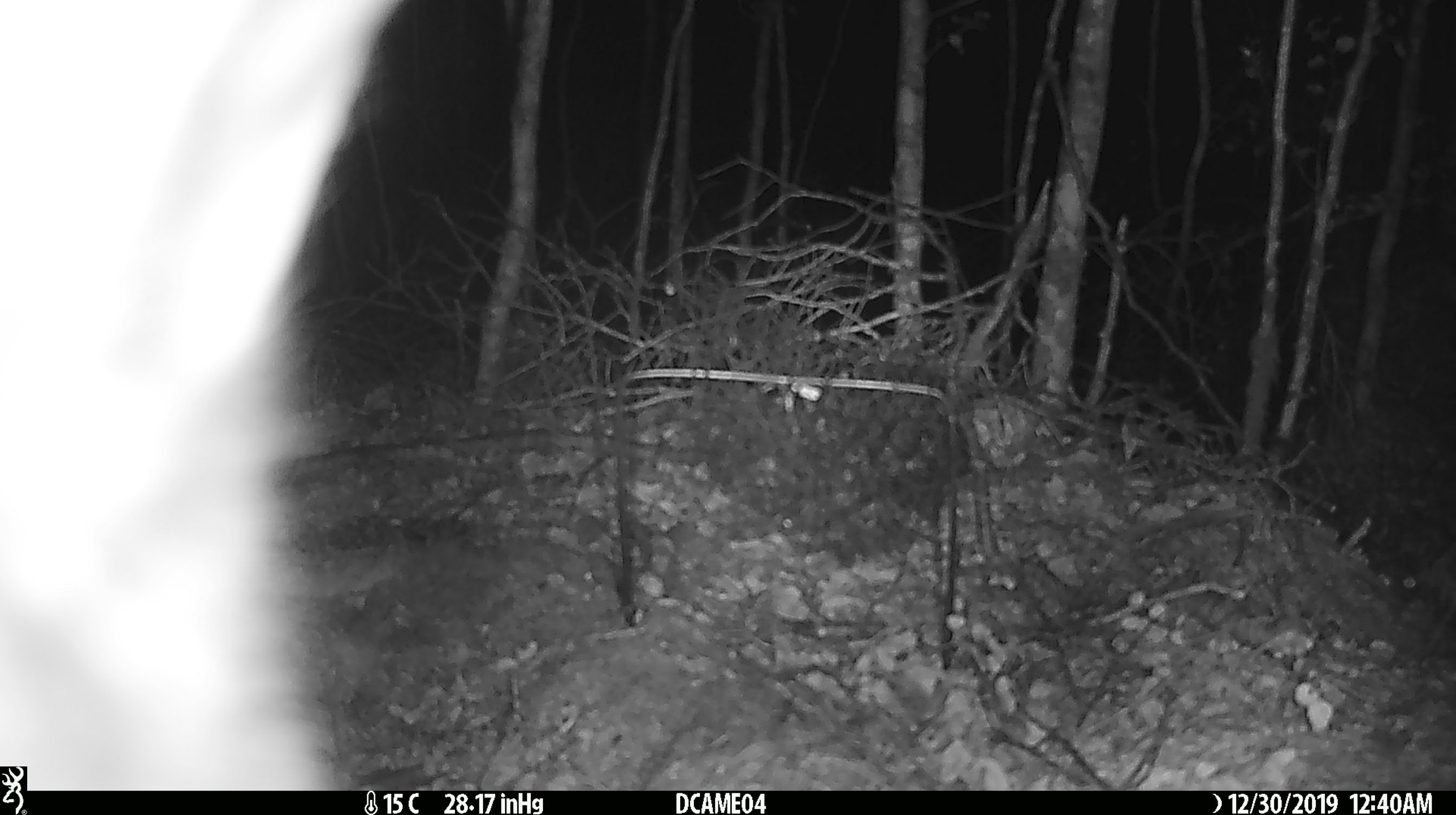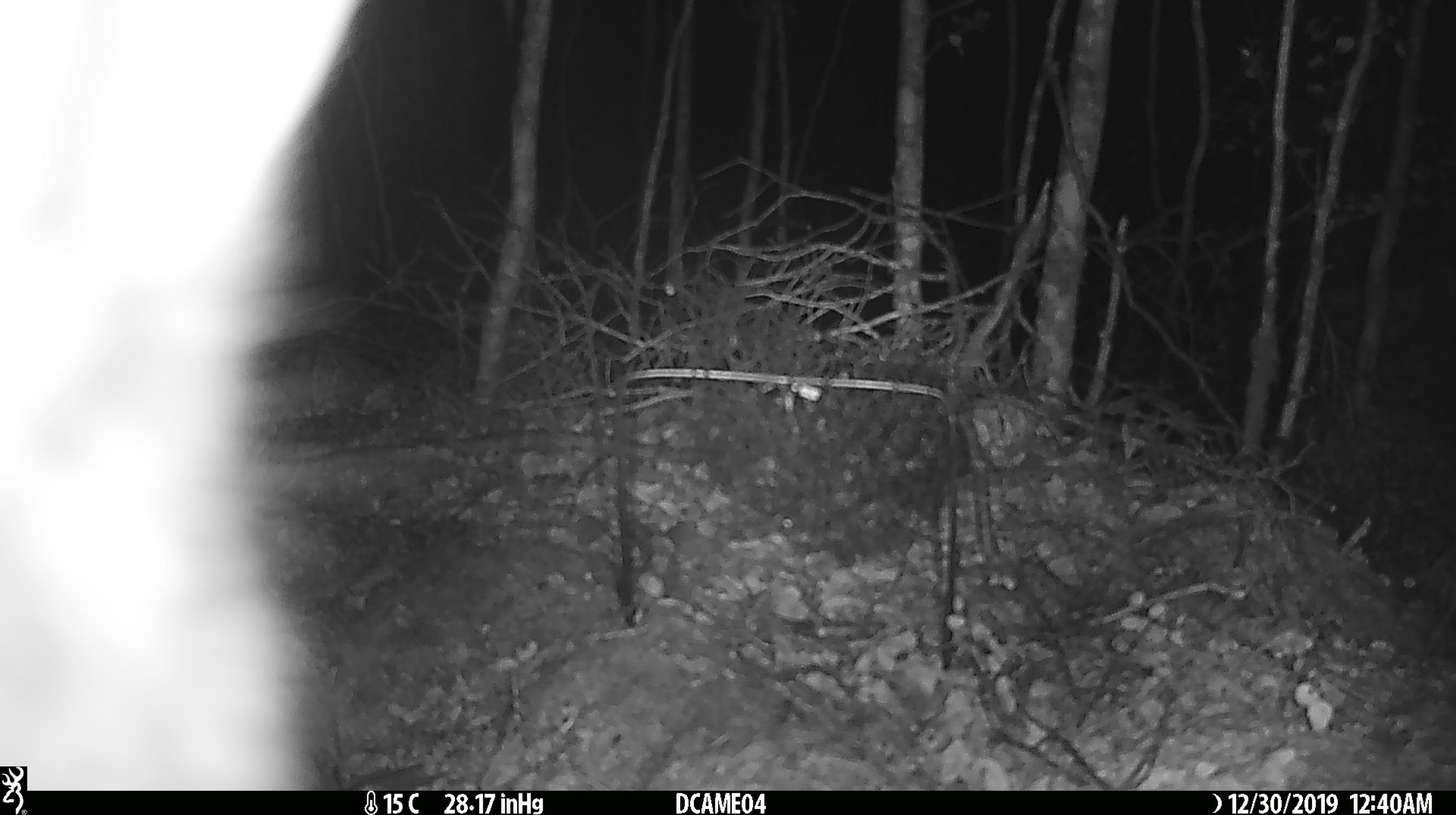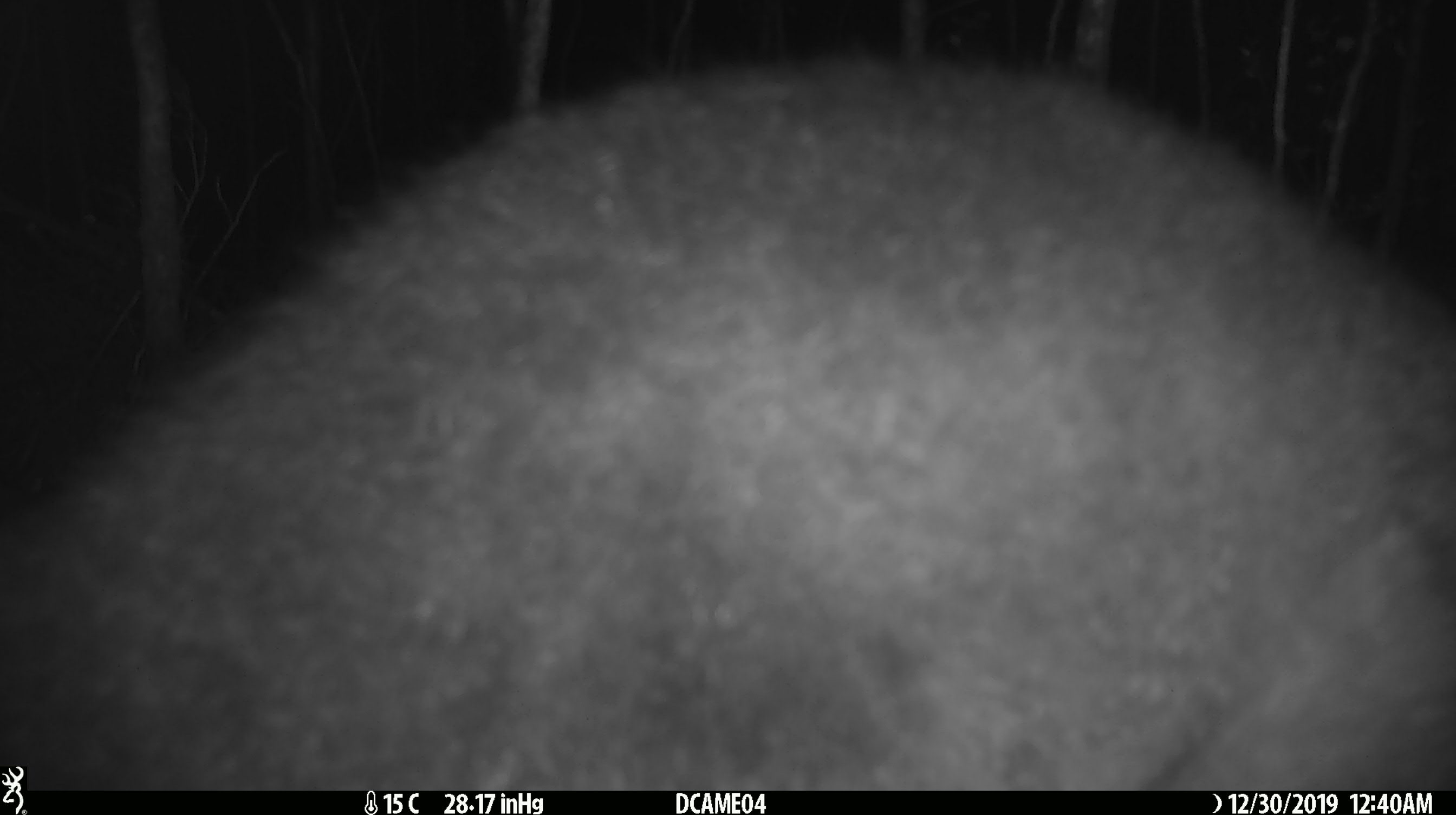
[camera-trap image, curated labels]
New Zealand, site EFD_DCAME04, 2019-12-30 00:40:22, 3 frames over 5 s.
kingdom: Animalia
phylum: Chordata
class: Mammalia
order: Diprotodontia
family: Phalangeridae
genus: Trichosurus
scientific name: Trichosurus vulpecula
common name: common brushtail possum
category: possum